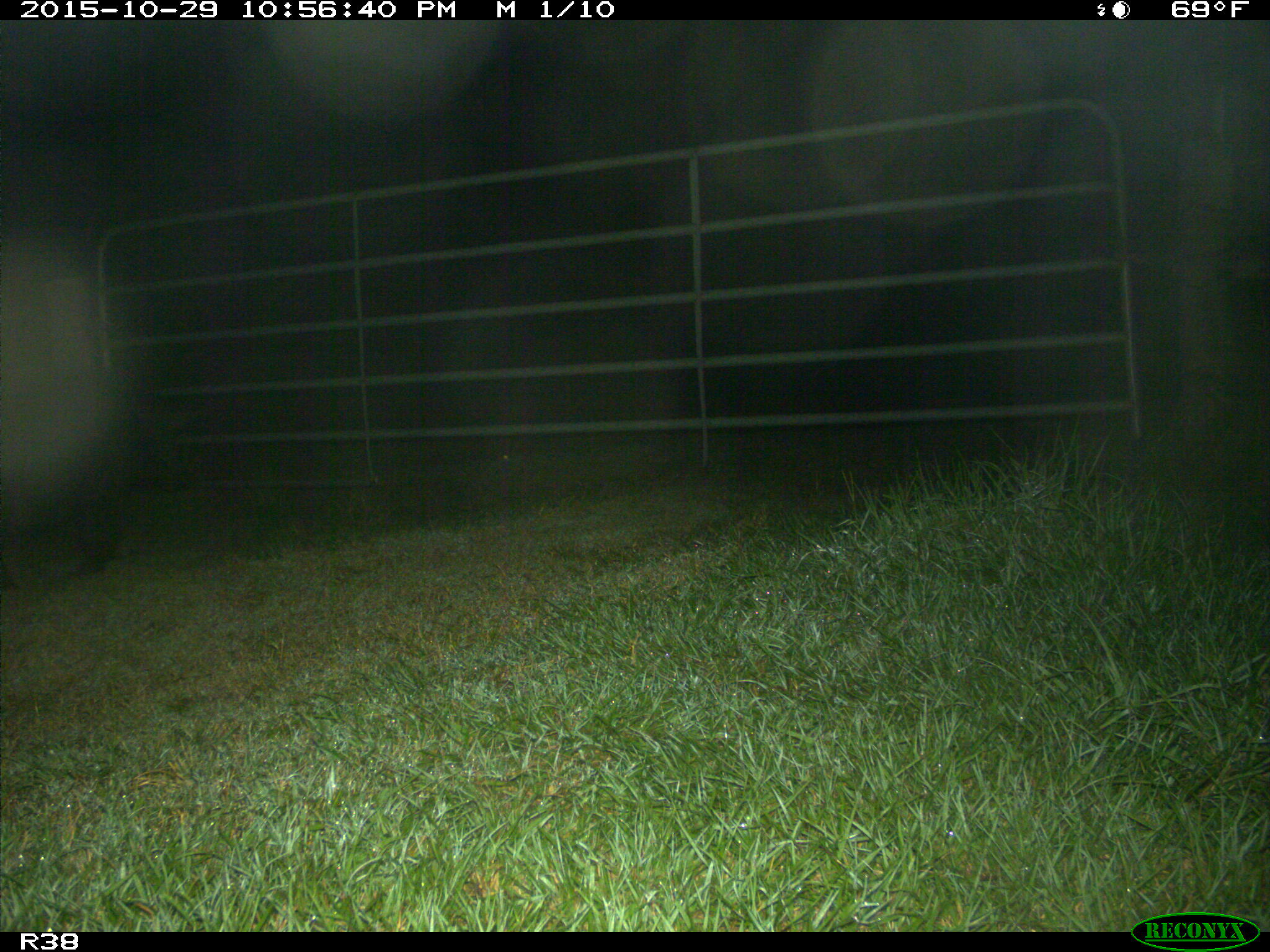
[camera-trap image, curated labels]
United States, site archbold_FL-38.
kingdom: Animalia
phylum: Chordata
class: Mammalia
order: Artiodactyla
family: Suidae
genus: Sus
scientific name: Sus scrofa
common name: wild boar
Sus scrofa (wild boar).